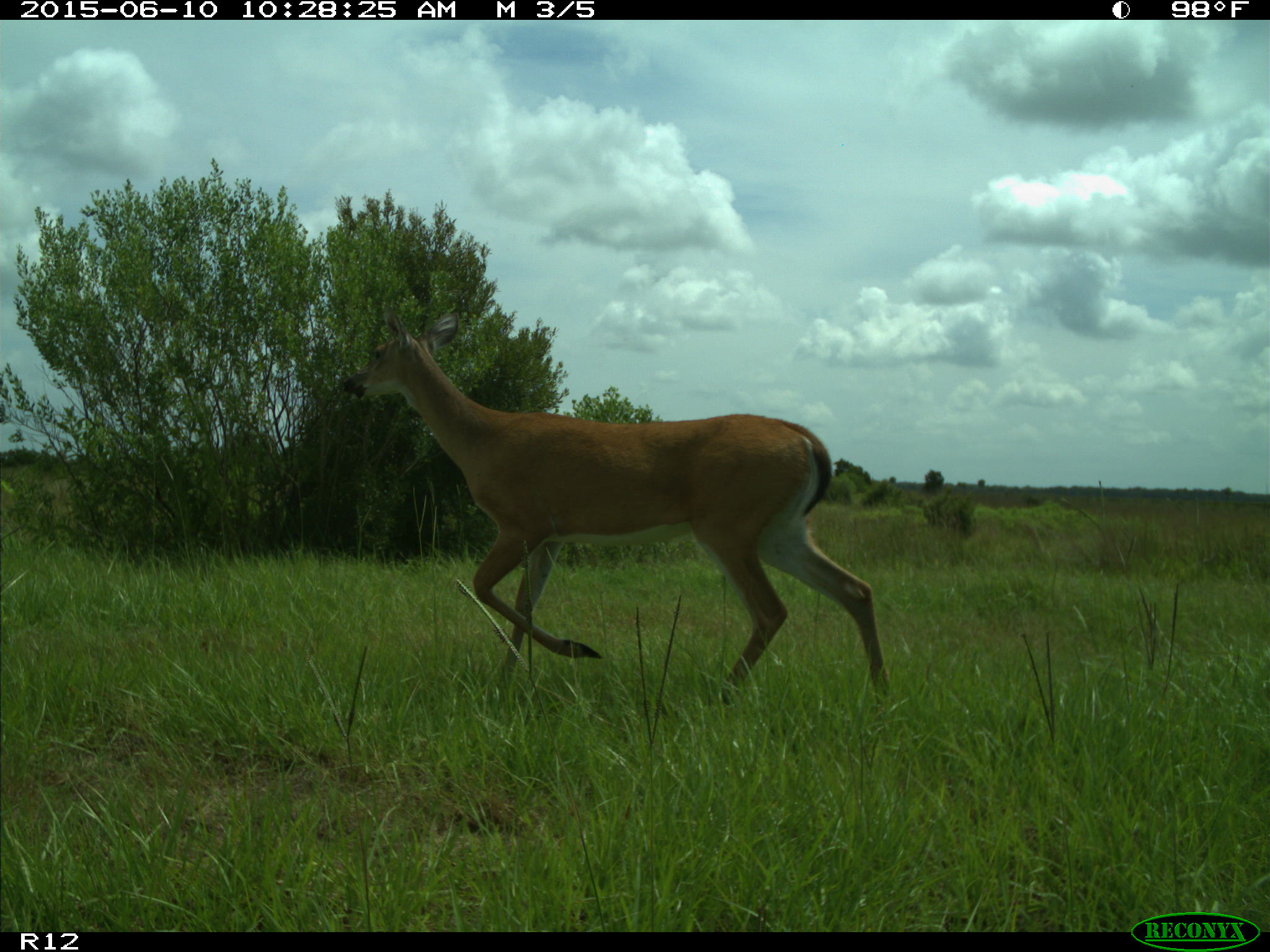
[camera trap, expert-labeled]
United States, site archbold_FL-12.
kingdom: Animalia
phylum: Chordata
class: Mammalia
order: Artiodactyla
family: Cervidae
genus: Odocoileus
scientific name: Odocoileus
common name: deer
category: unidentified deer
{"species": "unidentified deer (deer) (Odocoileus)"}